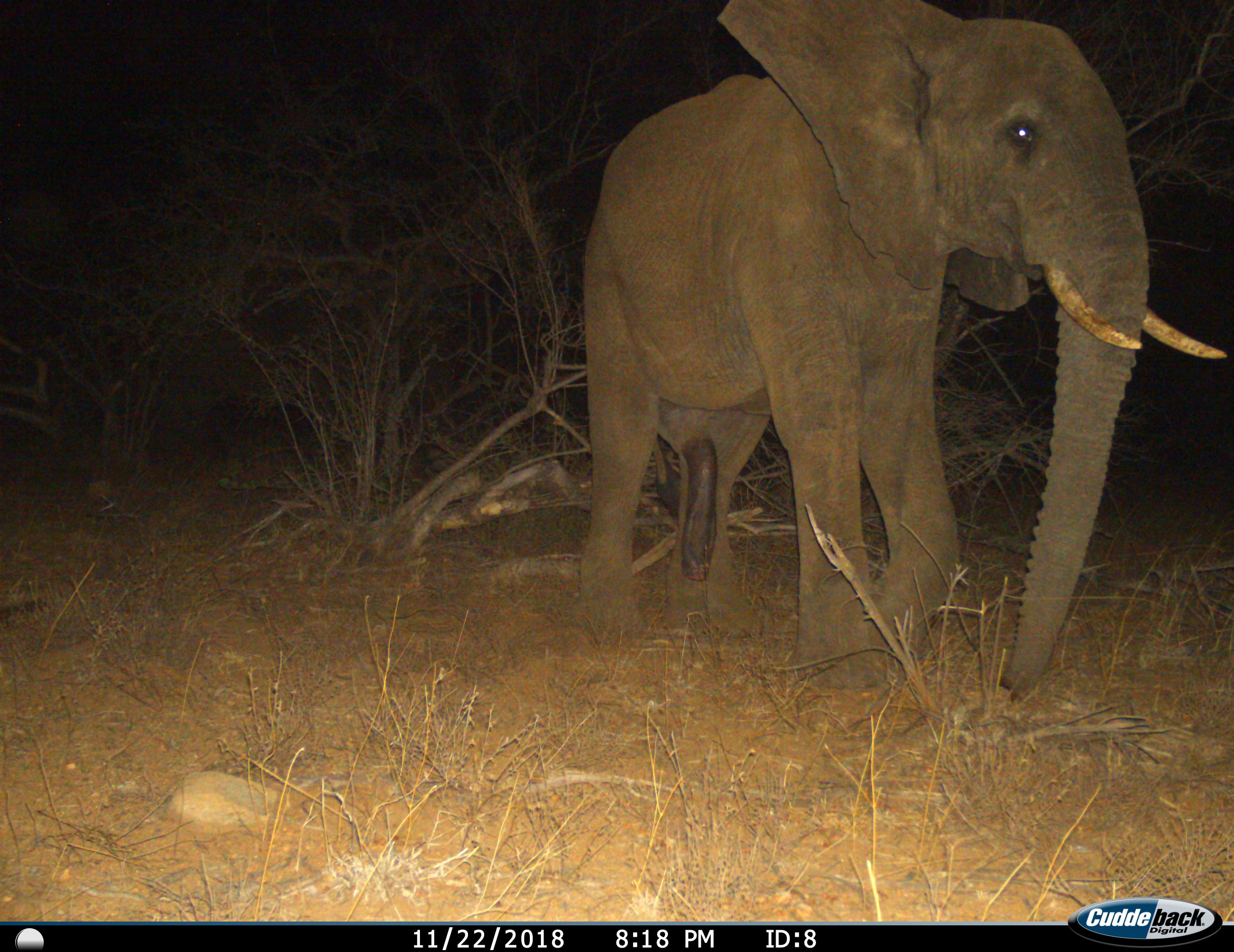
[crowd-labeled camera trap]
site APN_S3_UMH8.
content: unidentified animal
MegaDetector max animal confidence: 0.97